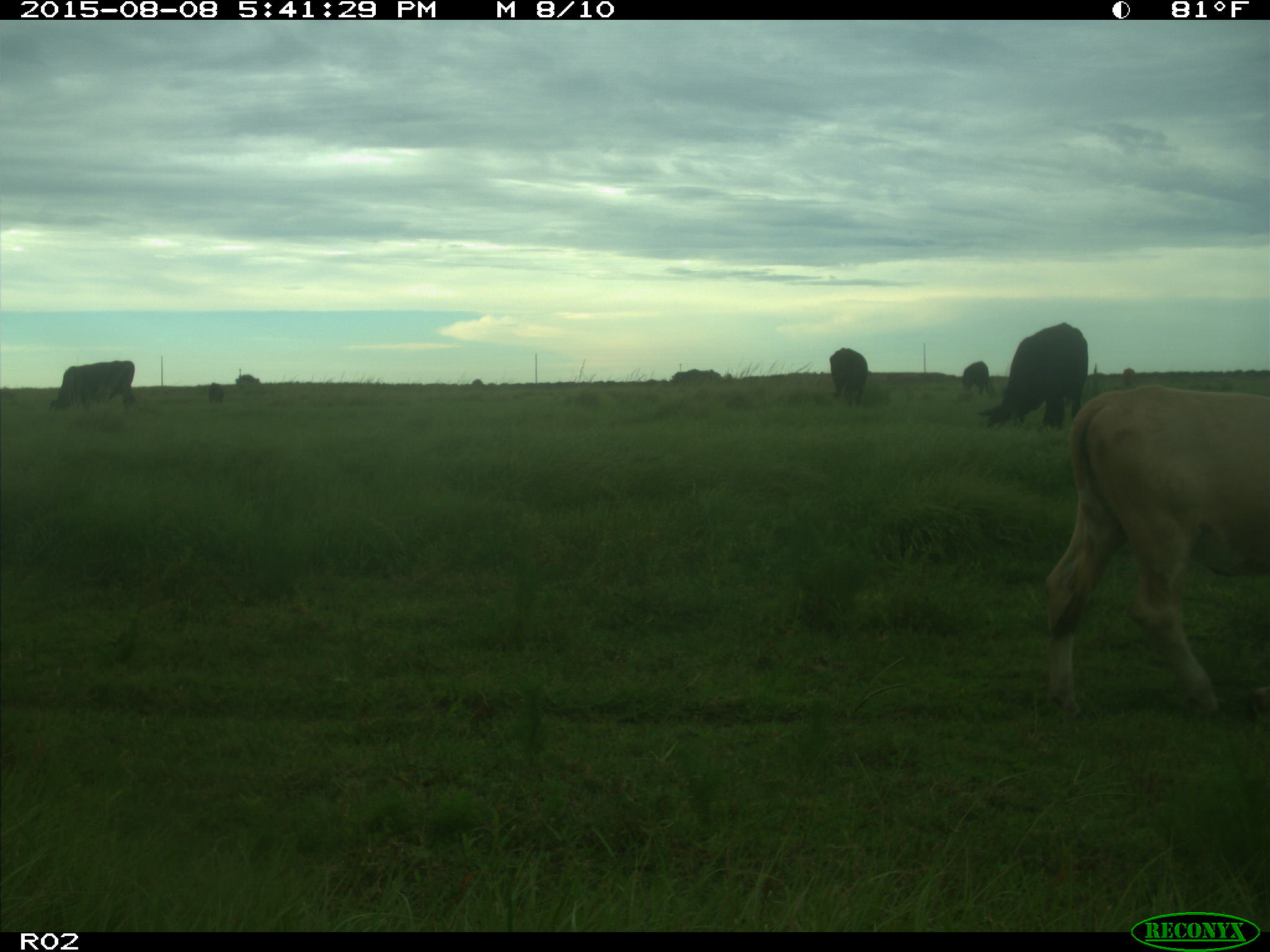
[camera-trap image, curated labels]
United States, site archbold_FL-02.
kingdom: Animalia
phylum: Chordata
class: Mammalia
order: Artiodactyla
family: Bovidae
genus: Bos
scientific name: Bos taurus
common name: domestic cow